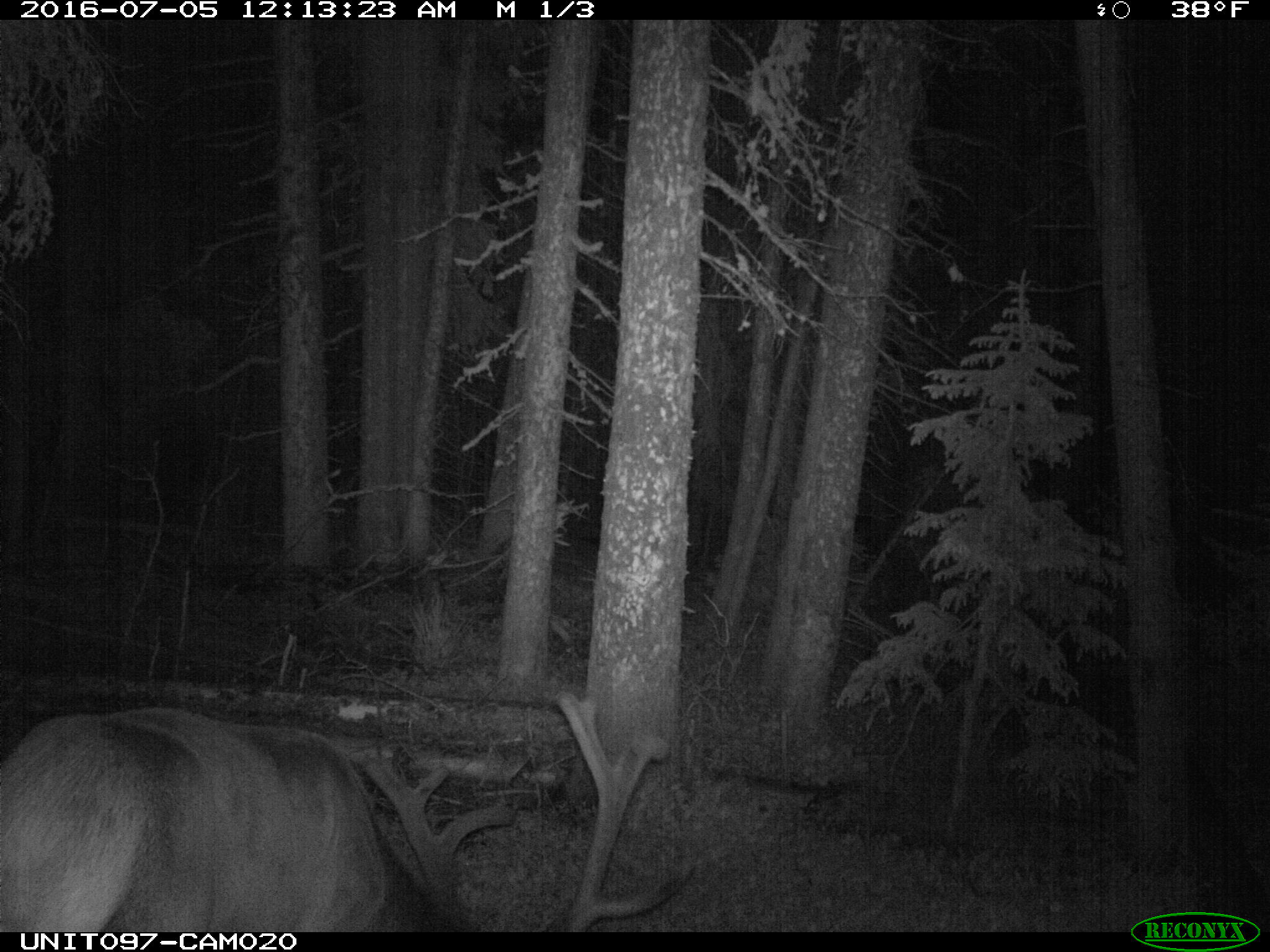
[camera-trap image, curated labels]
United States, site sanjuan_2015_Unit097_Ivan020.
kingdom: Animalia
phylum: Chordata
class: Mammalia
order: Artiodactyla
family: Cervidae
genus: Cervus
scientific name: Cervus elaphus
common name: red deer